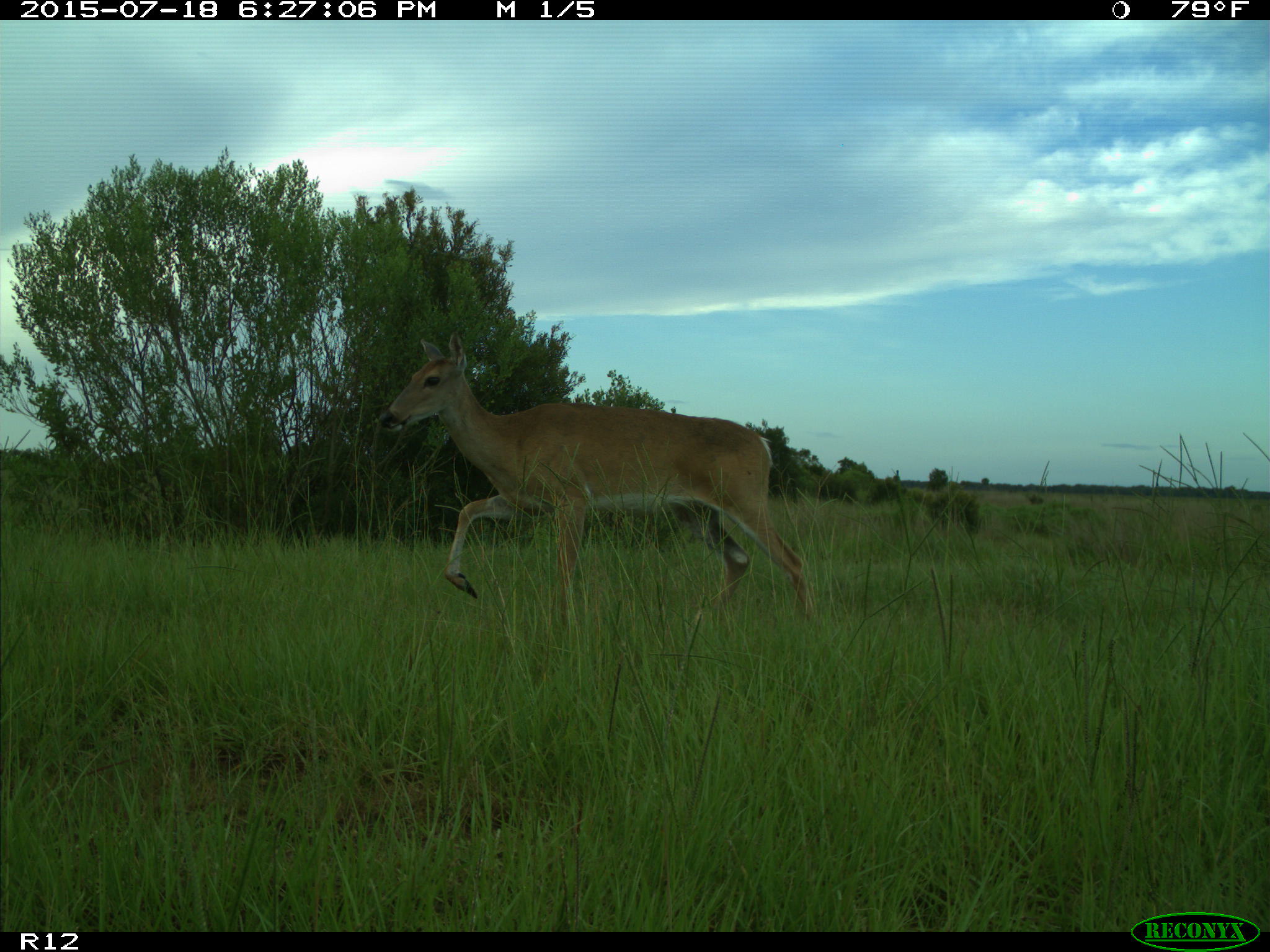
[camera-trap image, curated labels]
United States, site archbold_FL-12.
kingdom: Animalia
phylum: Chordata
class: Mammalia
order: Artiodactyla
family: Cervidae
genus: Odocoileus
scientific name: Odocoileus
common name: deer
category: unidentified deer